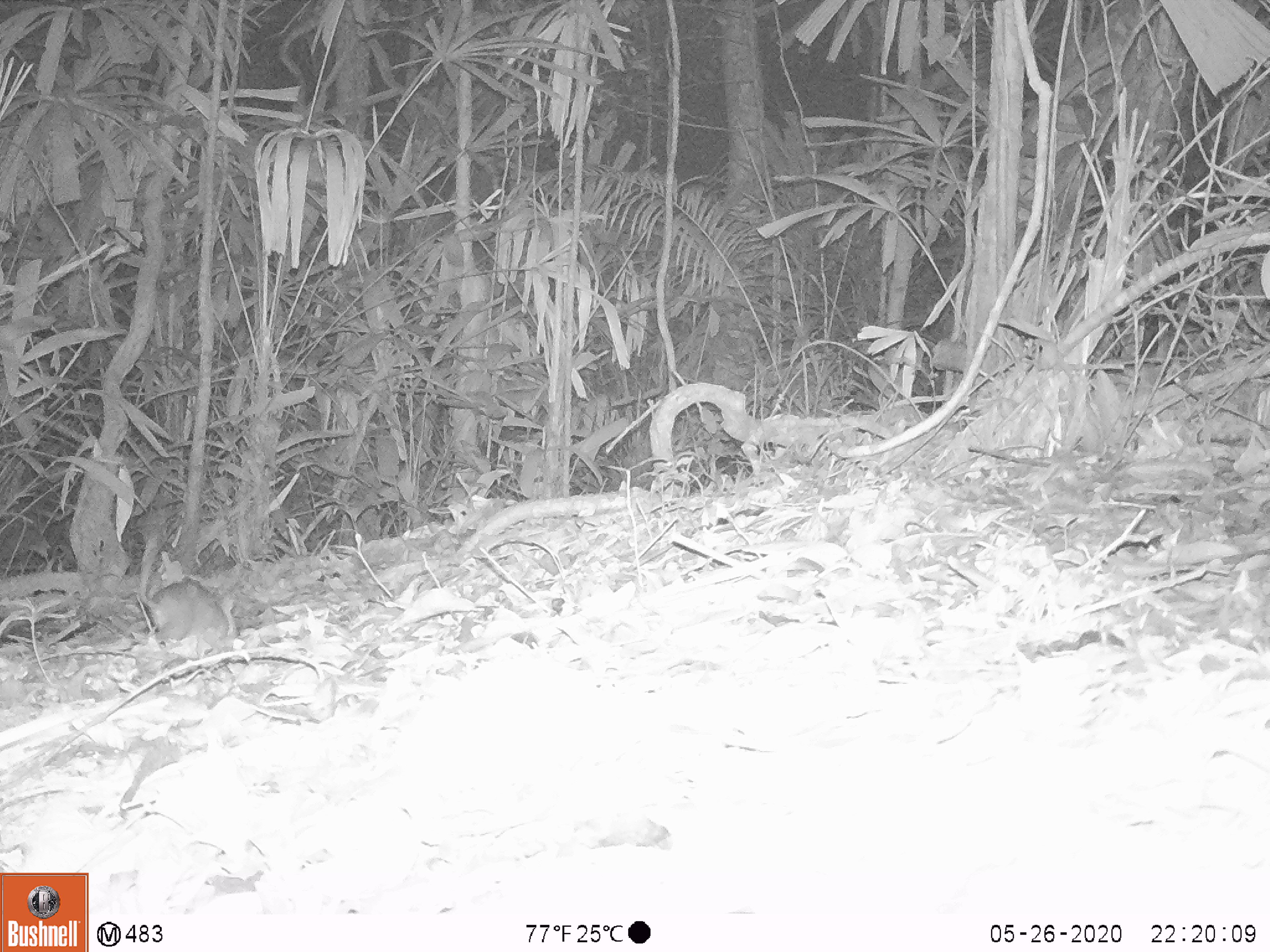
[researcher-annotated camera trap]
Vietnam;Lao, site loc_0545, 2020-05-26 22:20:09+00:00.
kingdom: Animalia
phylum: Chordata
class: Mammalia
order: Rodentia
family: Muridae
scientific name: Muridae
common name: old-world mice and rats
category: unidentified murid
Unidentified murid (old-world mice and rats) (Muridae). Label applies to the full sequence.